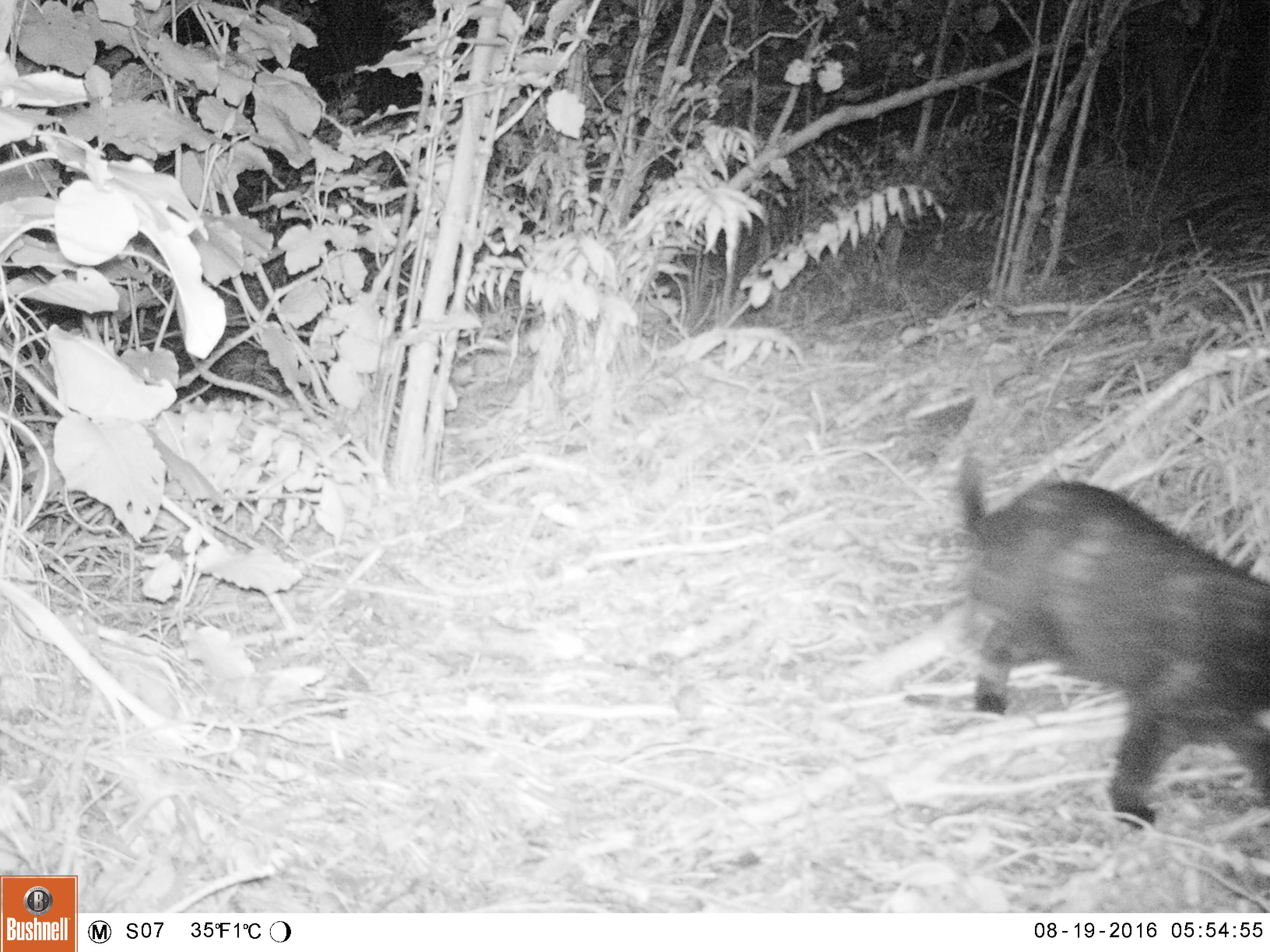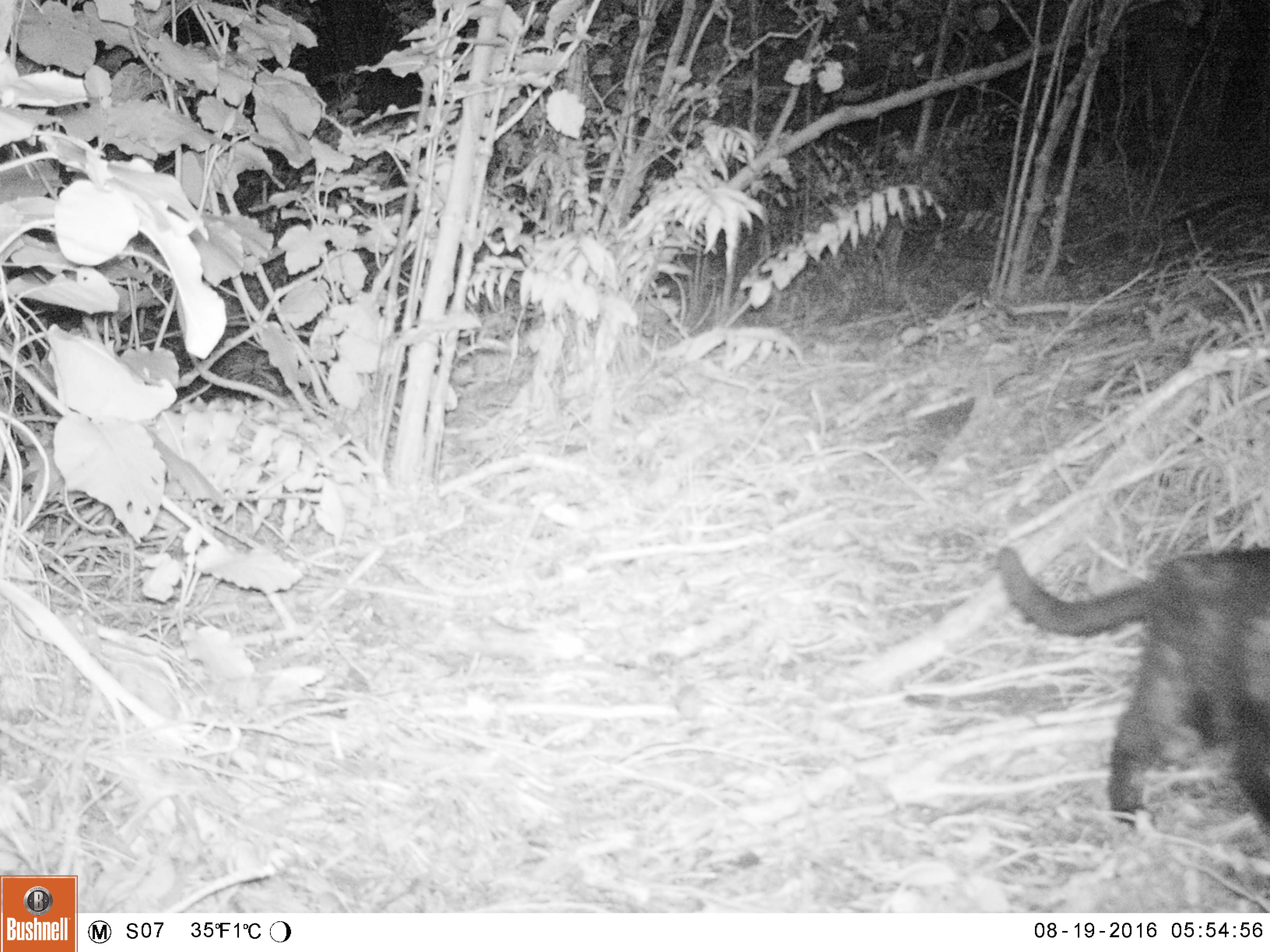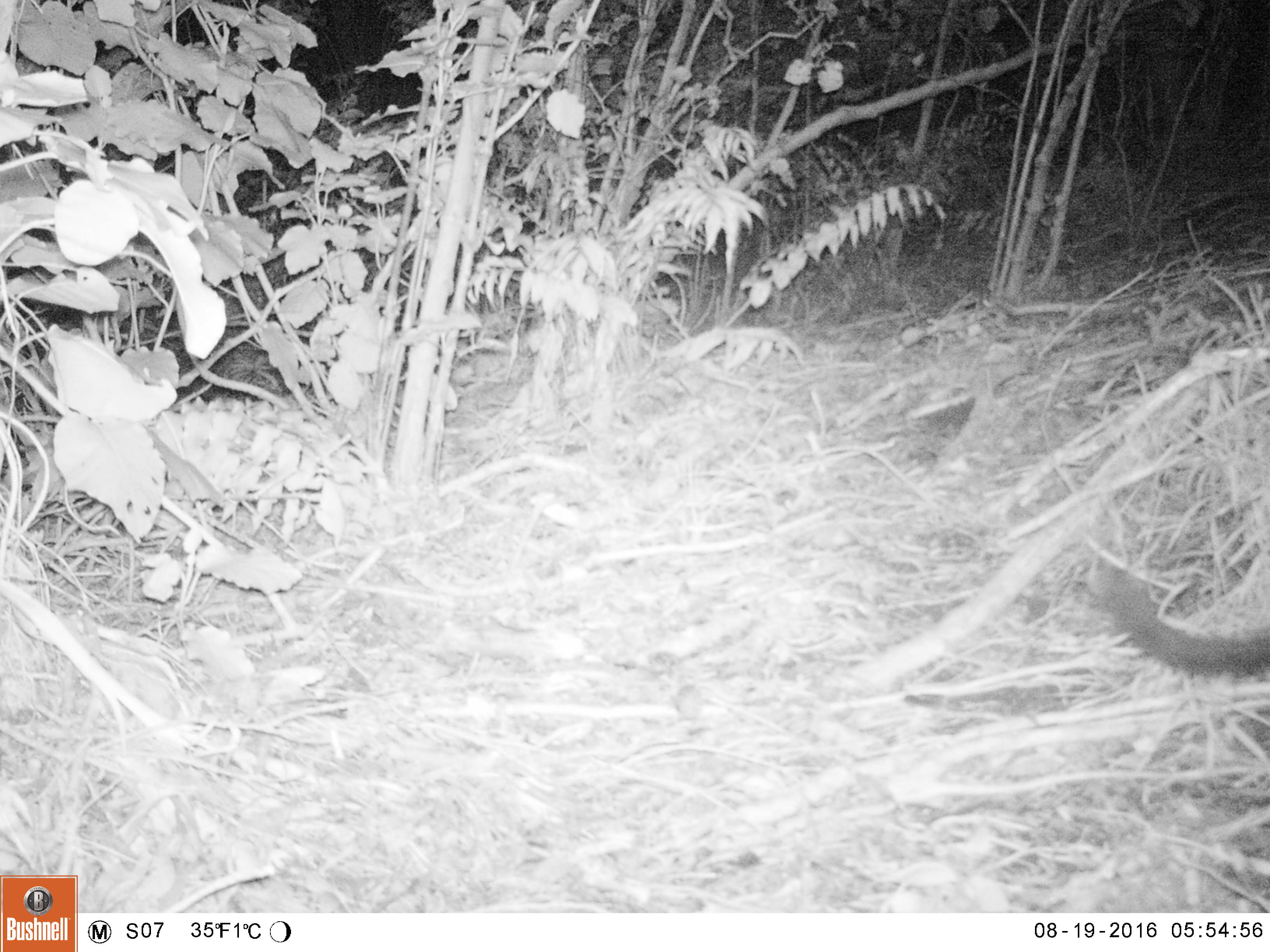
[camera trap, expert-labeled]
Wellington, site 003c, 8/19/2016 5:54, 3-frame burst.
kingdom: Animalia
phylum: Chordata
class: Mammalia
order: Carnivora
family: Felidae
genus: Felis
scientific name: Felis catus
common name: cat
Cat (Felis catus).